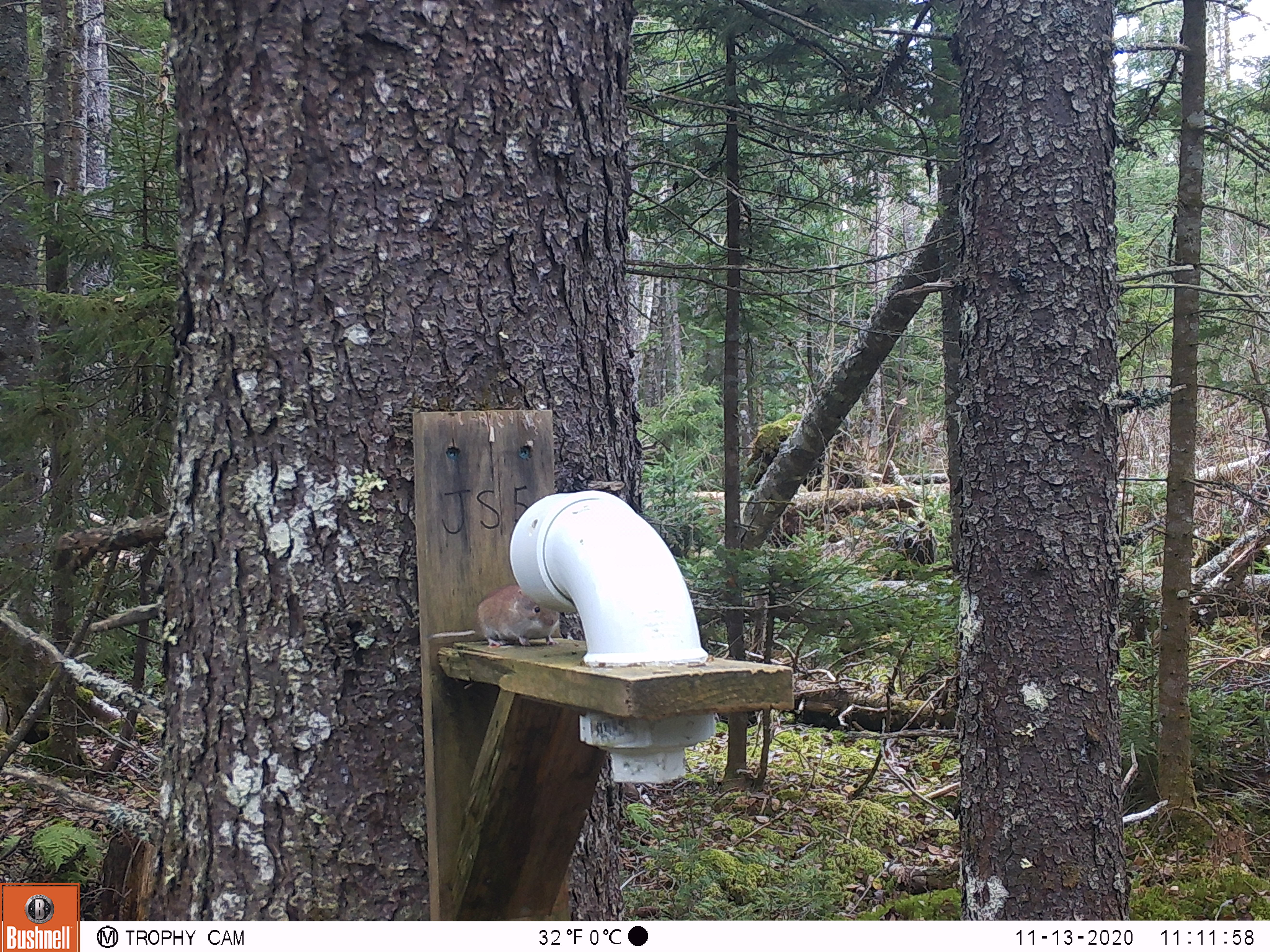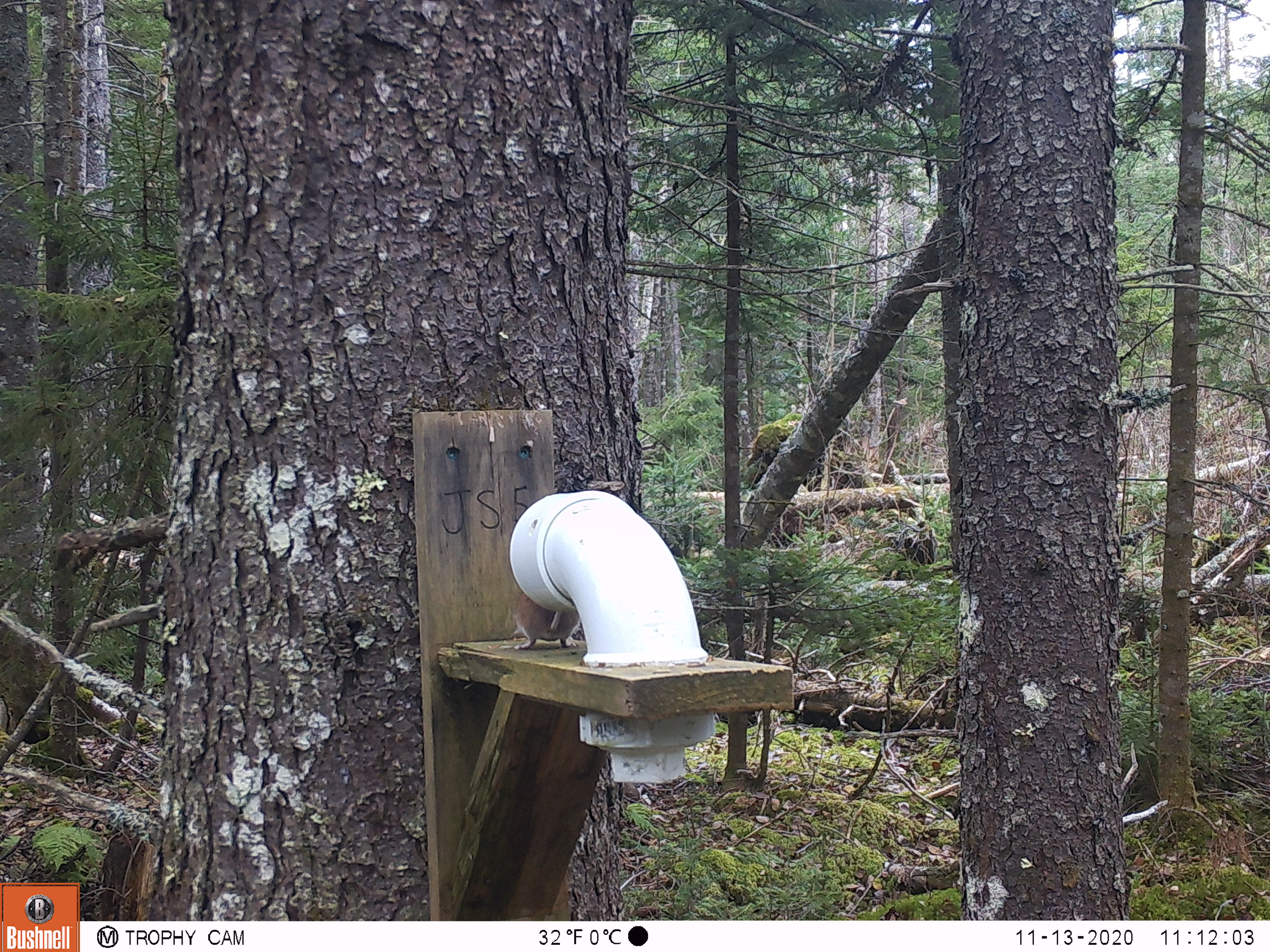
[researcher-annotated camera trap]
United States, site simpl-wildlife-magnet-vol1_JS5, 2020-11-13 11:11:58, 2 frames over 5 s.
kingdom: Animalia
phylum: Chordata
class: Mammalia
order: Rodentia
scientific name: Rodentia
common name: mouse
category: mouse sp.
Mouse sp. (mouse) (Rodentia).